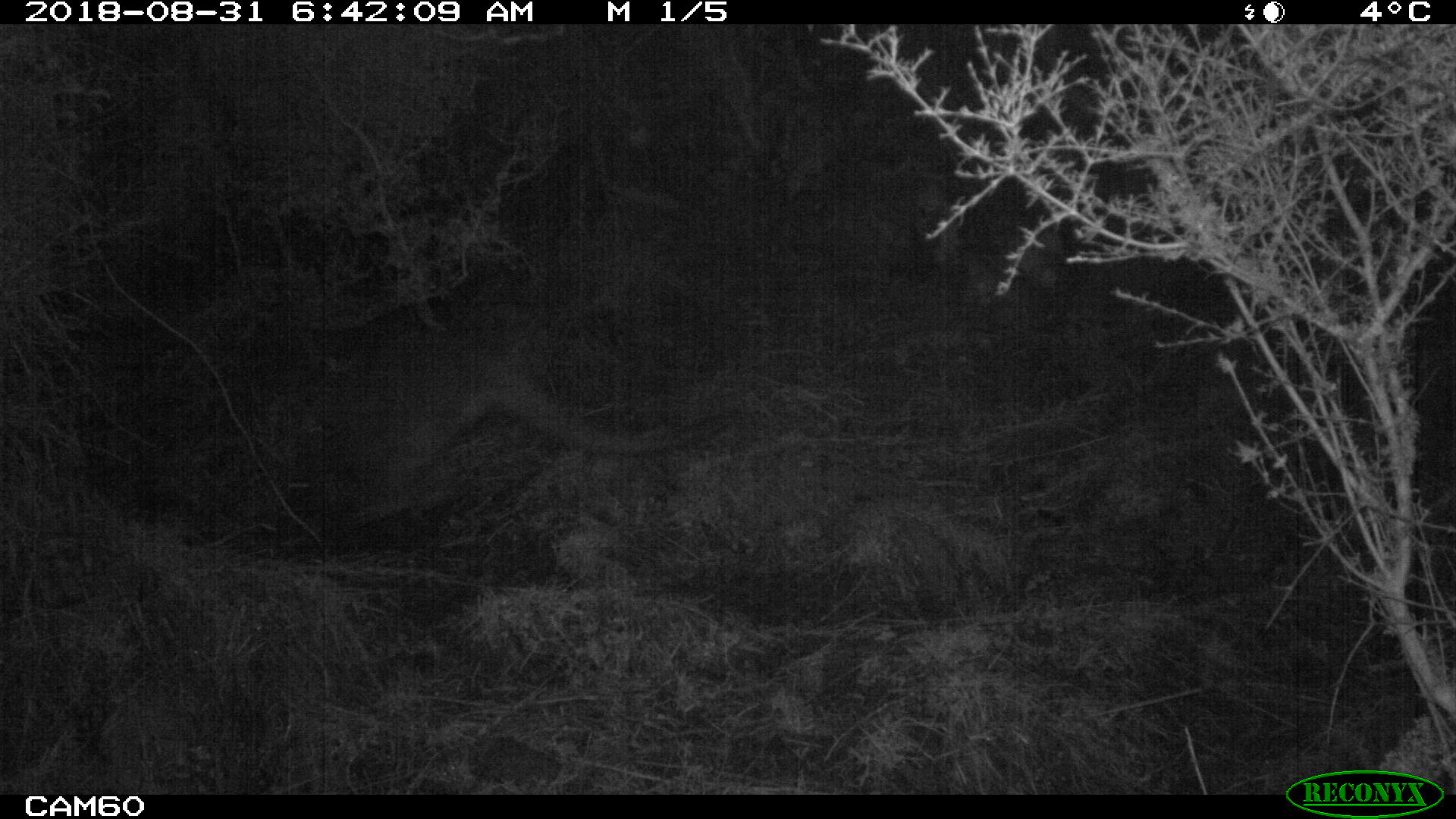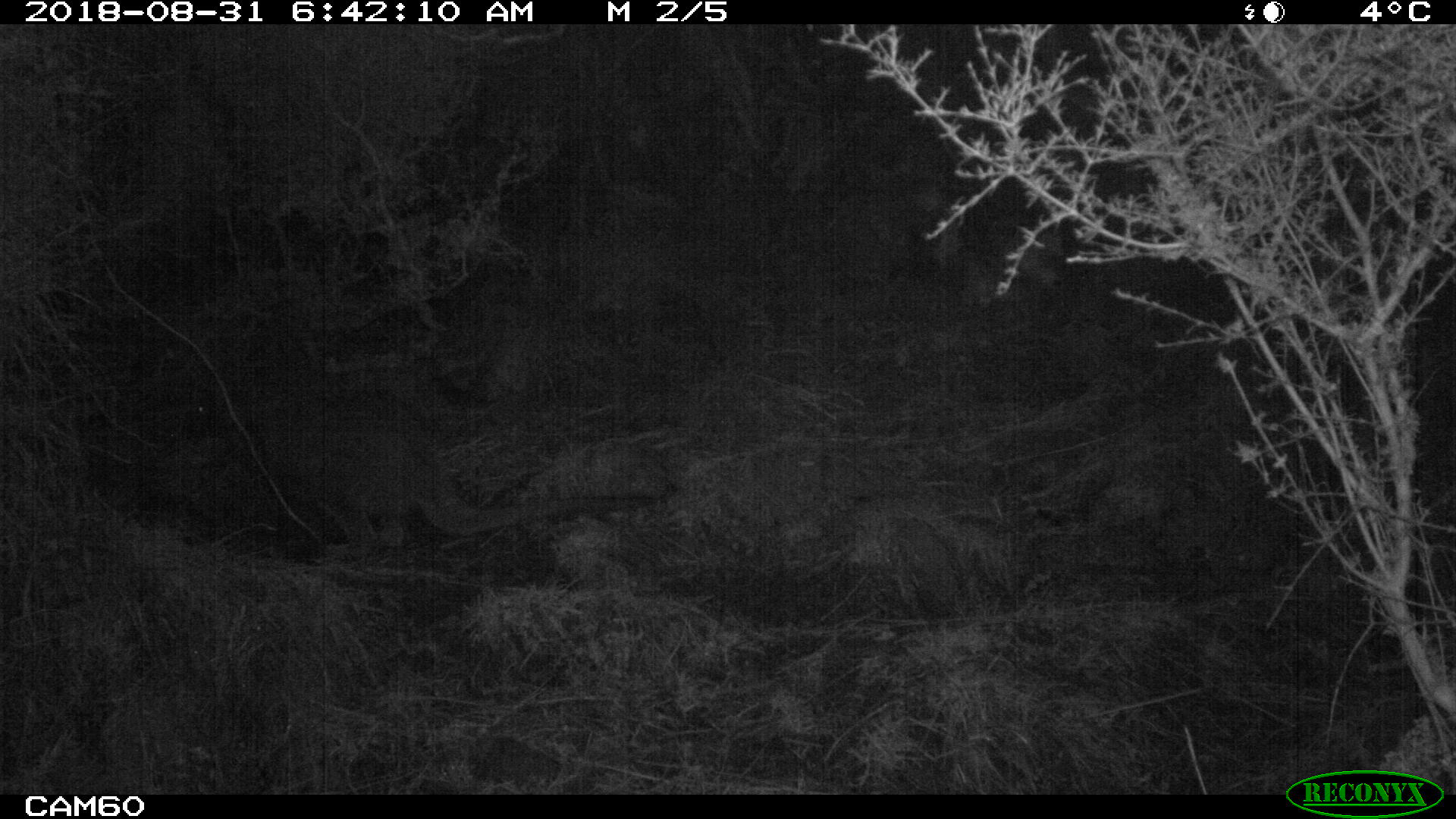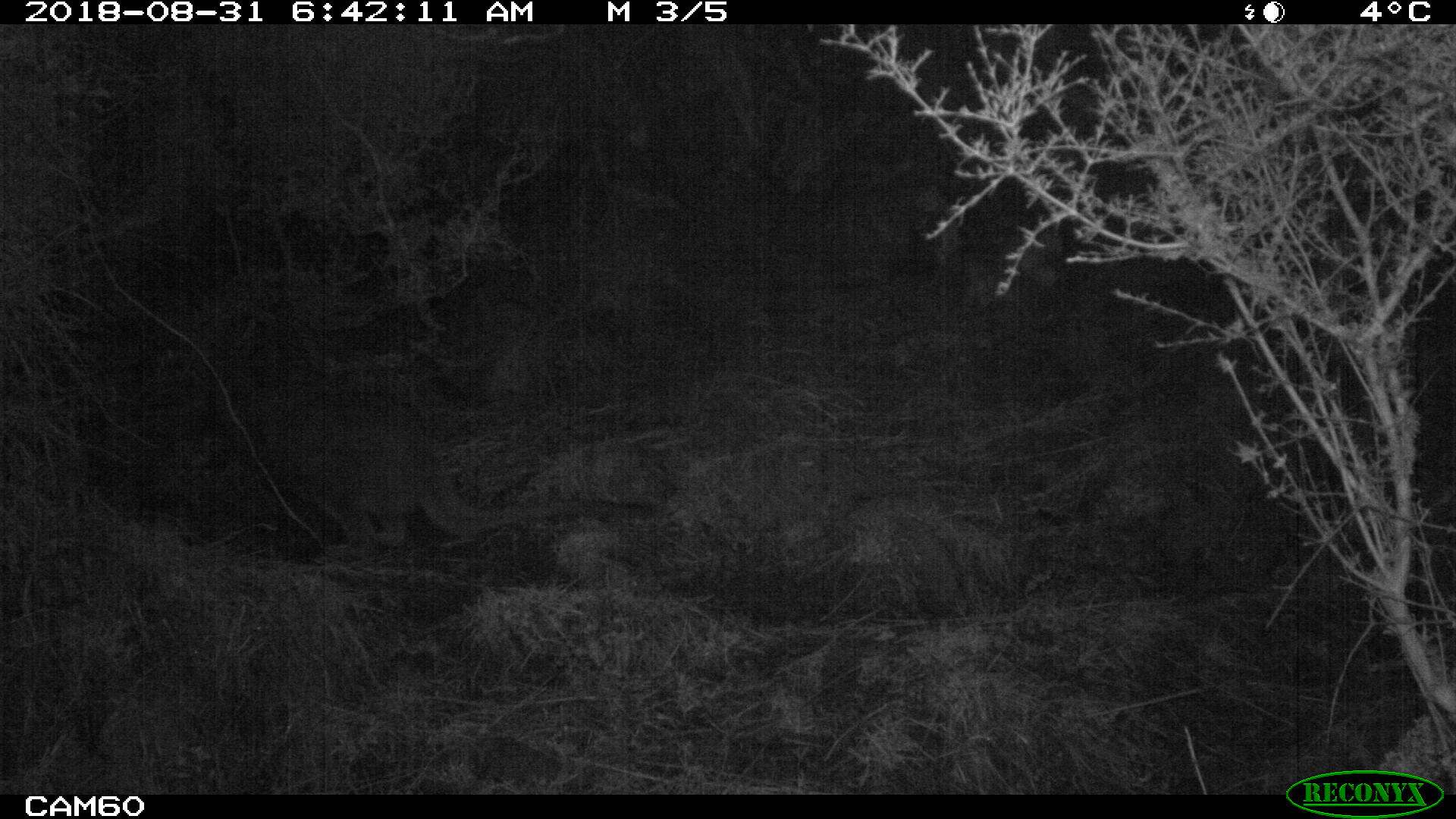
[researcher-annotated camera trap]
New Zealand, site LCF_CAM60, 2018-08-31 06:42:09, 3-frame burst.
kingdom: Animalia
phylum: Chordata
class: Mammalia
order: Diprotodontia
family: Macropodidae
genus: Notamacropus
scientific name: Notamacropus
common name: wallaby